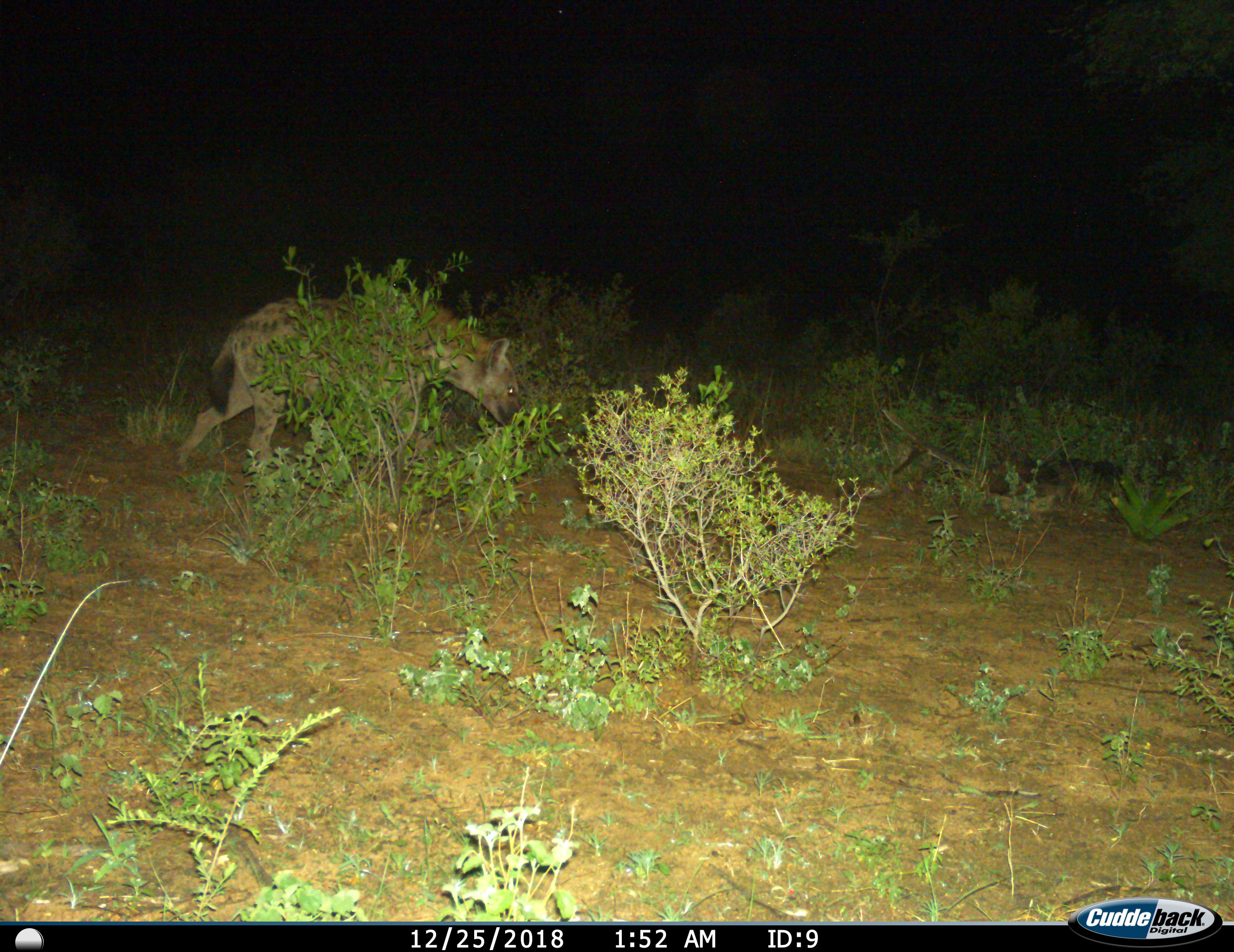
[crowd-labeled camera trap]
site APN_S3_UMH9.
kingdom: Animalia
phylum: Chordata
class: Mammalia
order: Carnivora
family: Hyaenidae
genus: Crocuta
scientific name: Crocuta crocuta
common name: spotted hyena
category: hyenaspotted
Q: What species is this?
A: Hyenaspotted (spotted hyena) (Crocuta crocuta).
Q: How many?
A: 1.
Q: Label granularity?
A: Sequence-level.